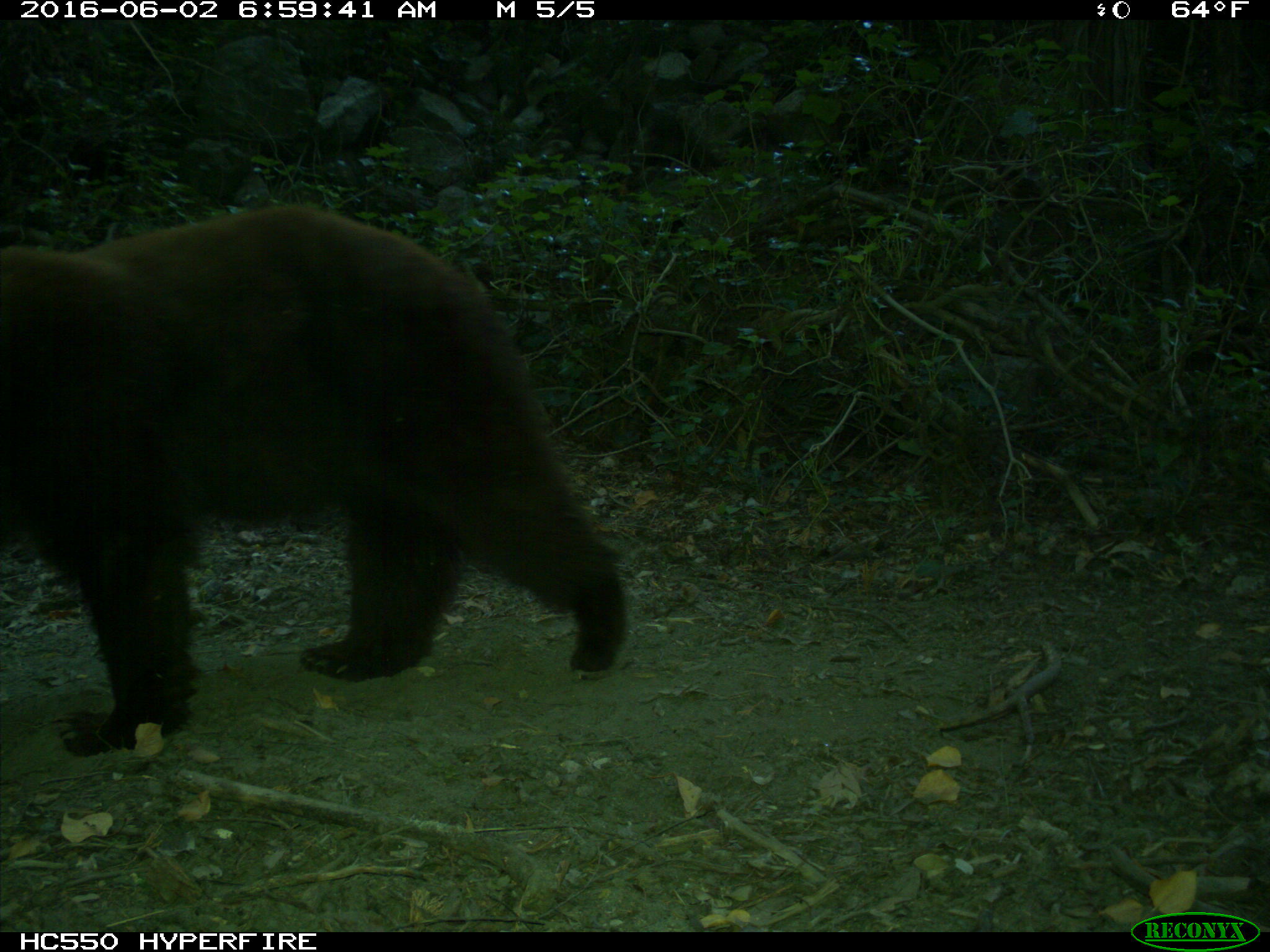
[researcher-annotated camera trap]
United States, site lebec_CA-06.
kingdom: Animalia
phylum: Chordata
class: Mammalia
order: Carnivora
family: Ursidae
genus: Ursus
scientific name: Ursus americanus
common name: american black bear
Ursus americanus (american black bear).